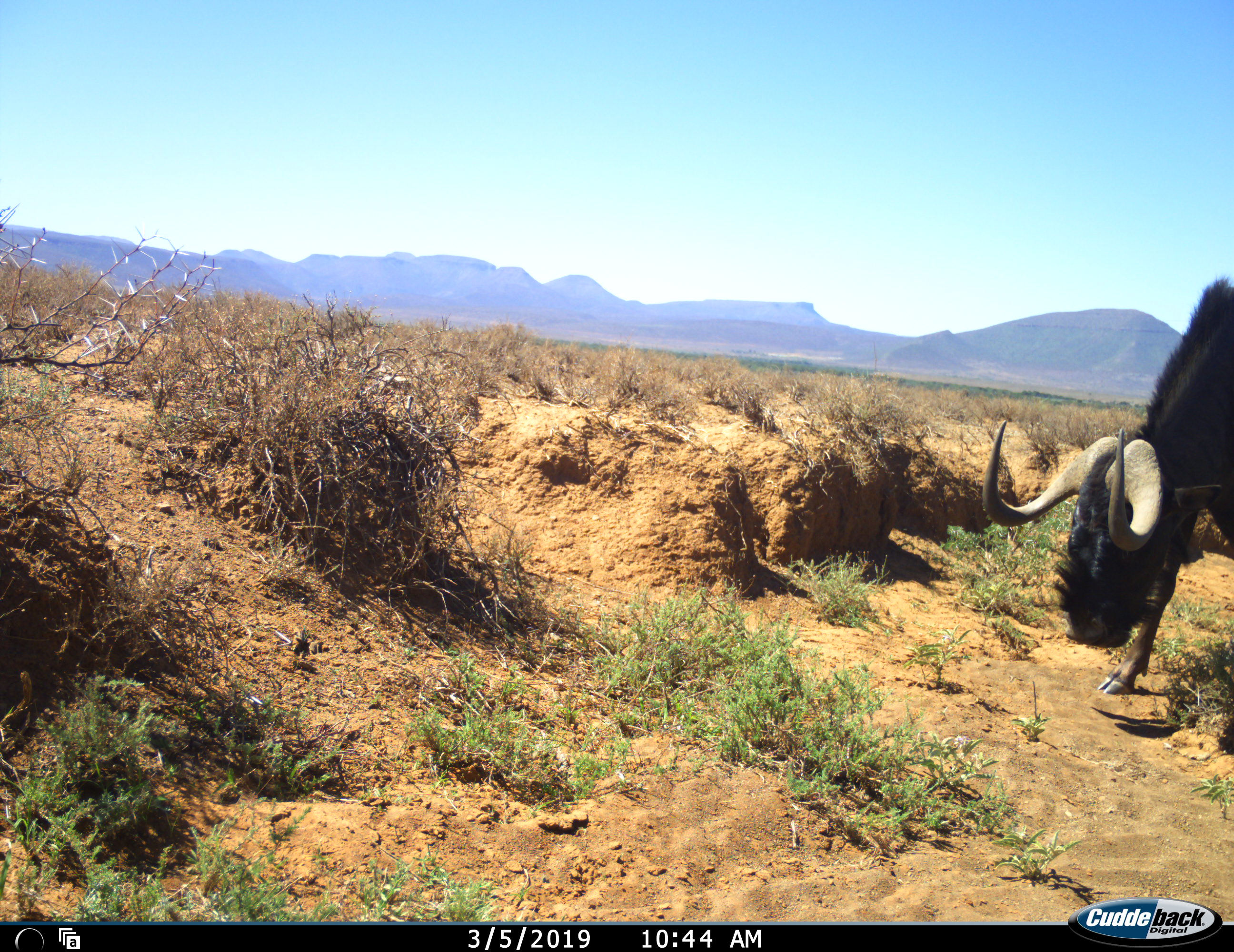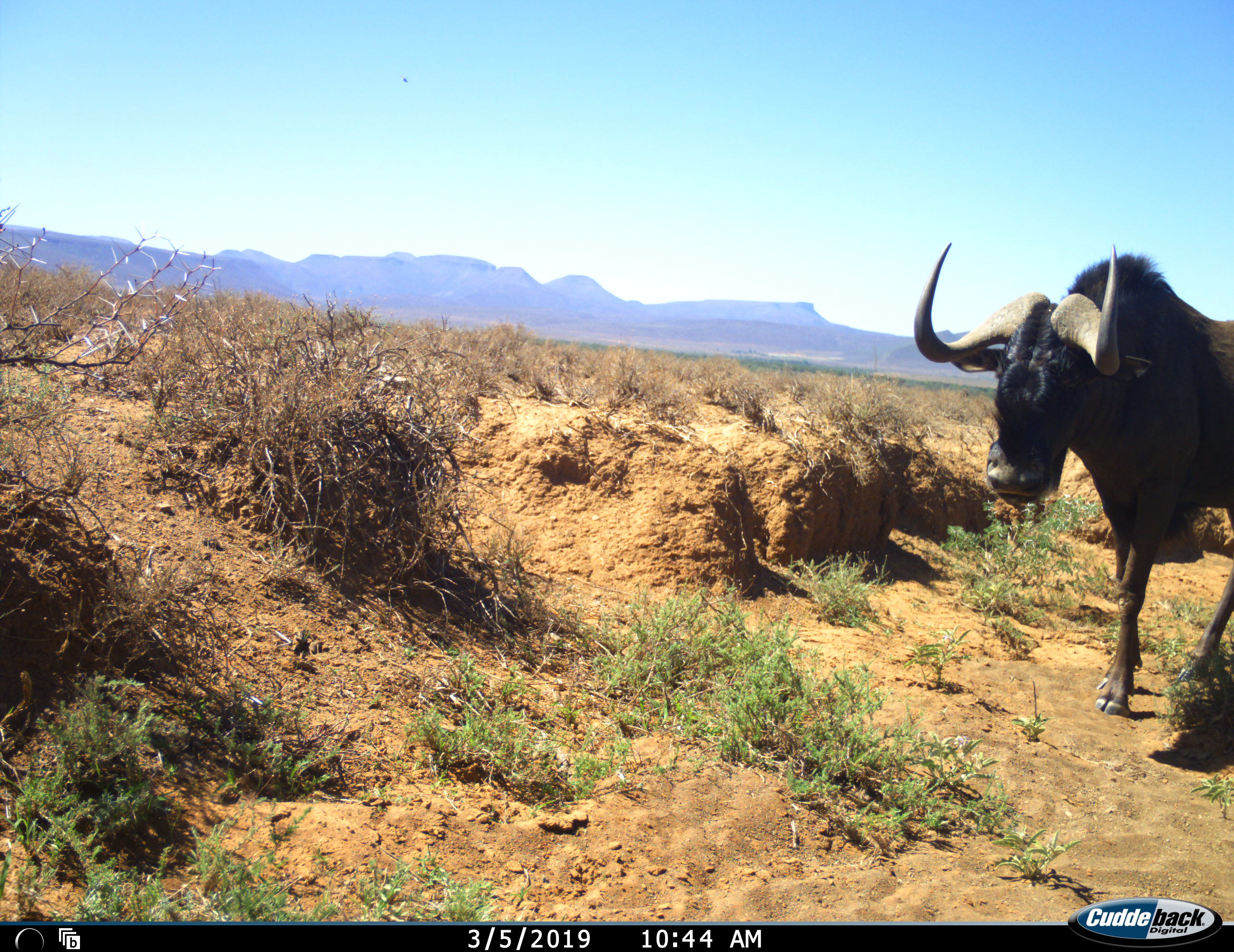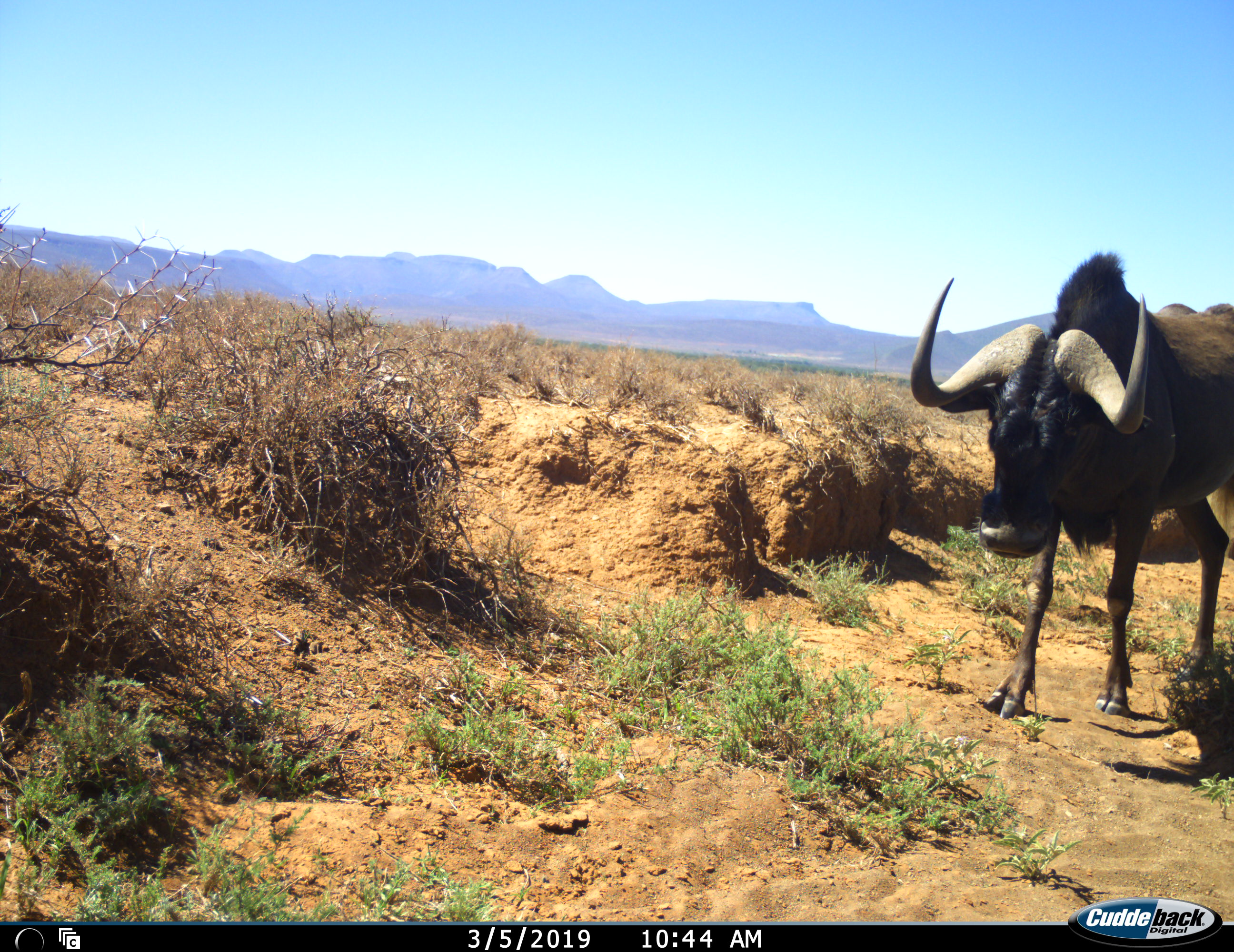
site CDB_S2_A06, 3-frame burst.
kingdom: Animalia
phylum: Chordata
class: Mammalia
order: Artiodactyla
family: Bovidae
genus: Connochaetes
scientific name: Connochaetes gnou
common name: black wildebeest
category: wildebeestblack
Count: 1.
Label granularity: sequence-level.